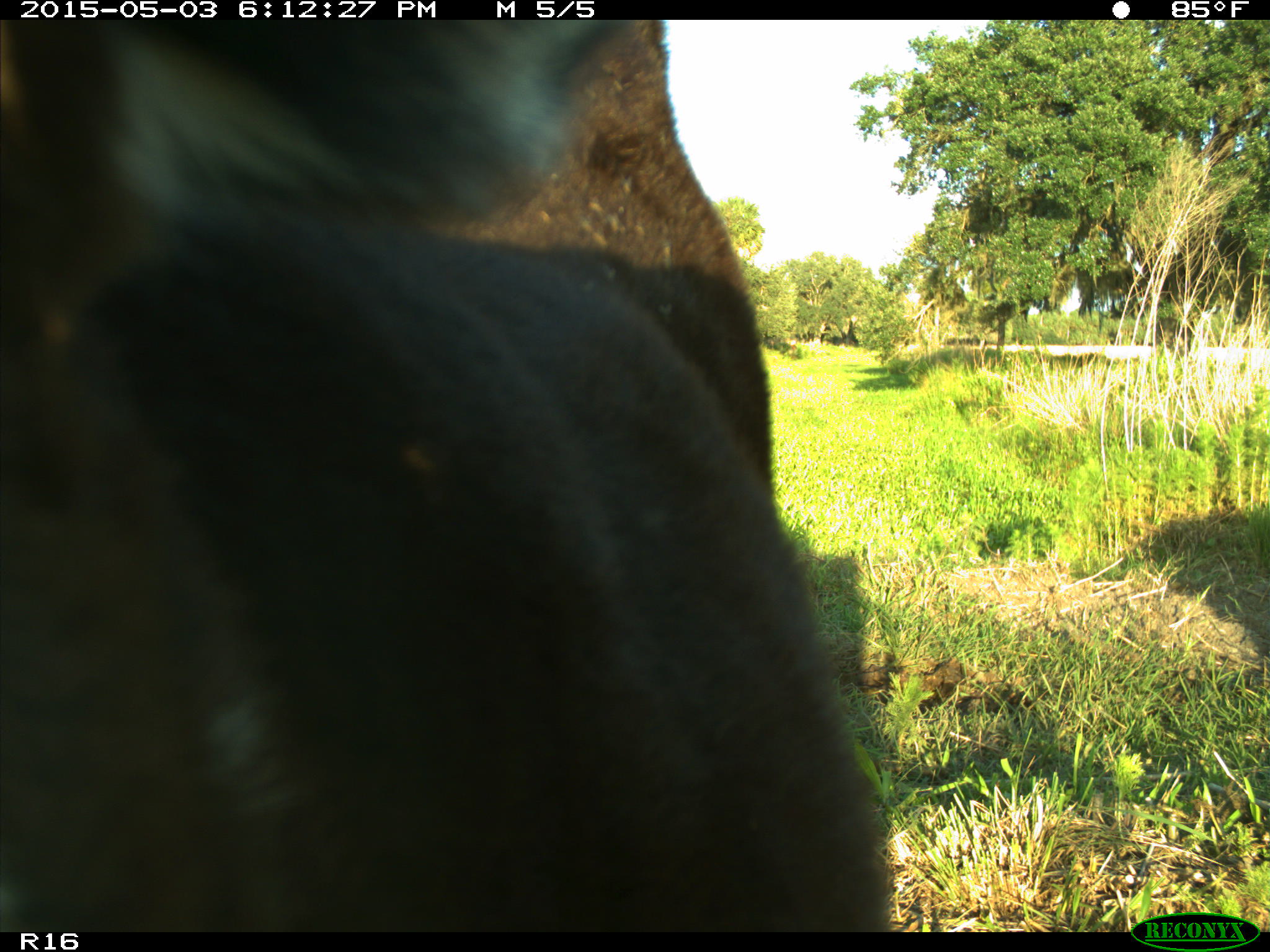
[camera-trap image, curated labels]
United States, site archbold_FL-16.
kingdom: Animalia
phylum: Chordata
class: Mammalia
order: Artiodactyla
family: Bovidae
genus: Bos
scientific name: Bos taurus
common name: domestic cow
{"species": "Bos taurus (domestic cow)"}